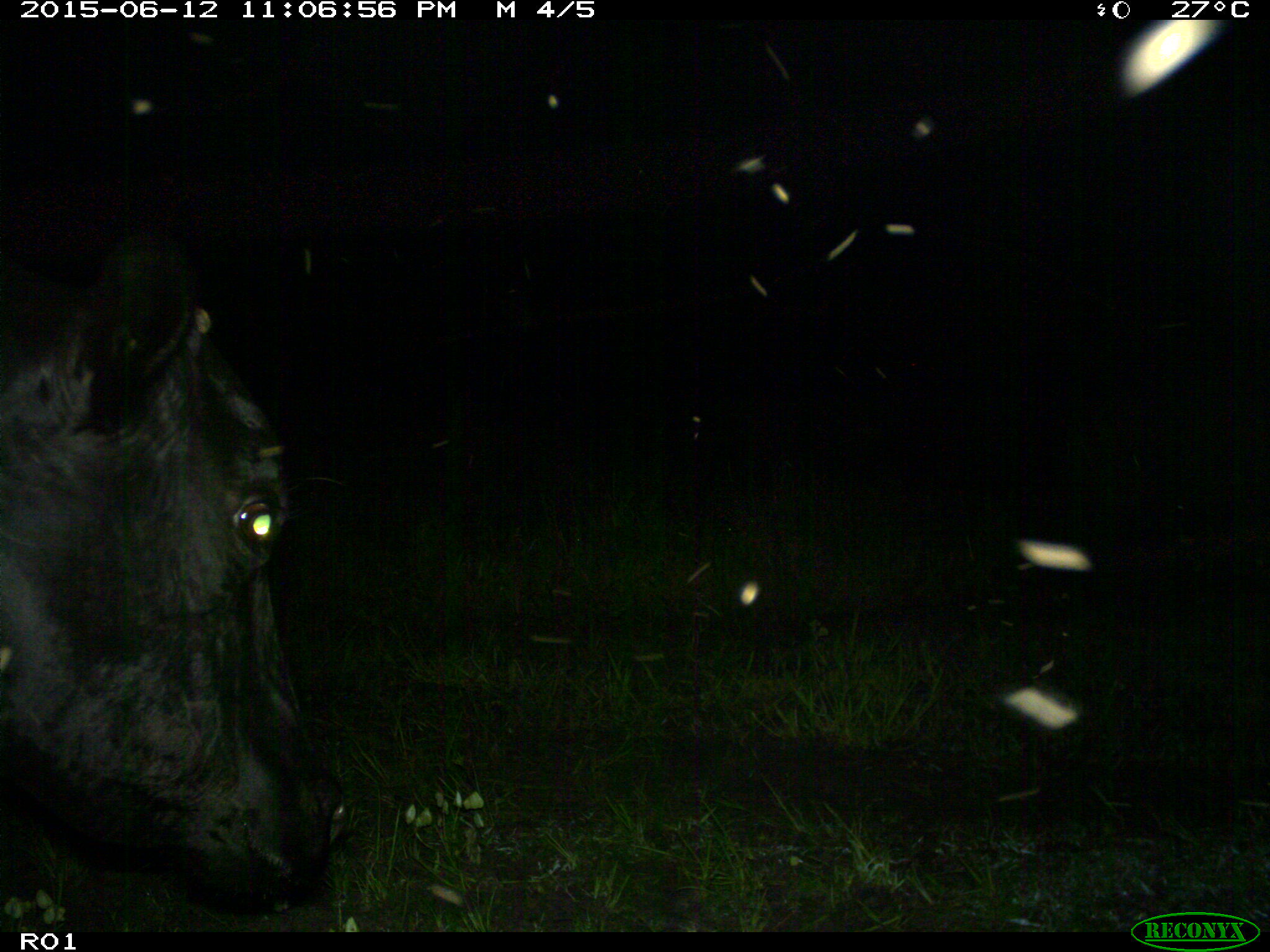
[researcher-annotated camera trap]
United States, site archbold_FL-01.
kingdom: Animalia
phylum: Chordata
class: Mammalia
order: Artiodactyla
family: Bovidae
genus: Bos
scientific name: Bos taurus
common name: domestic cow